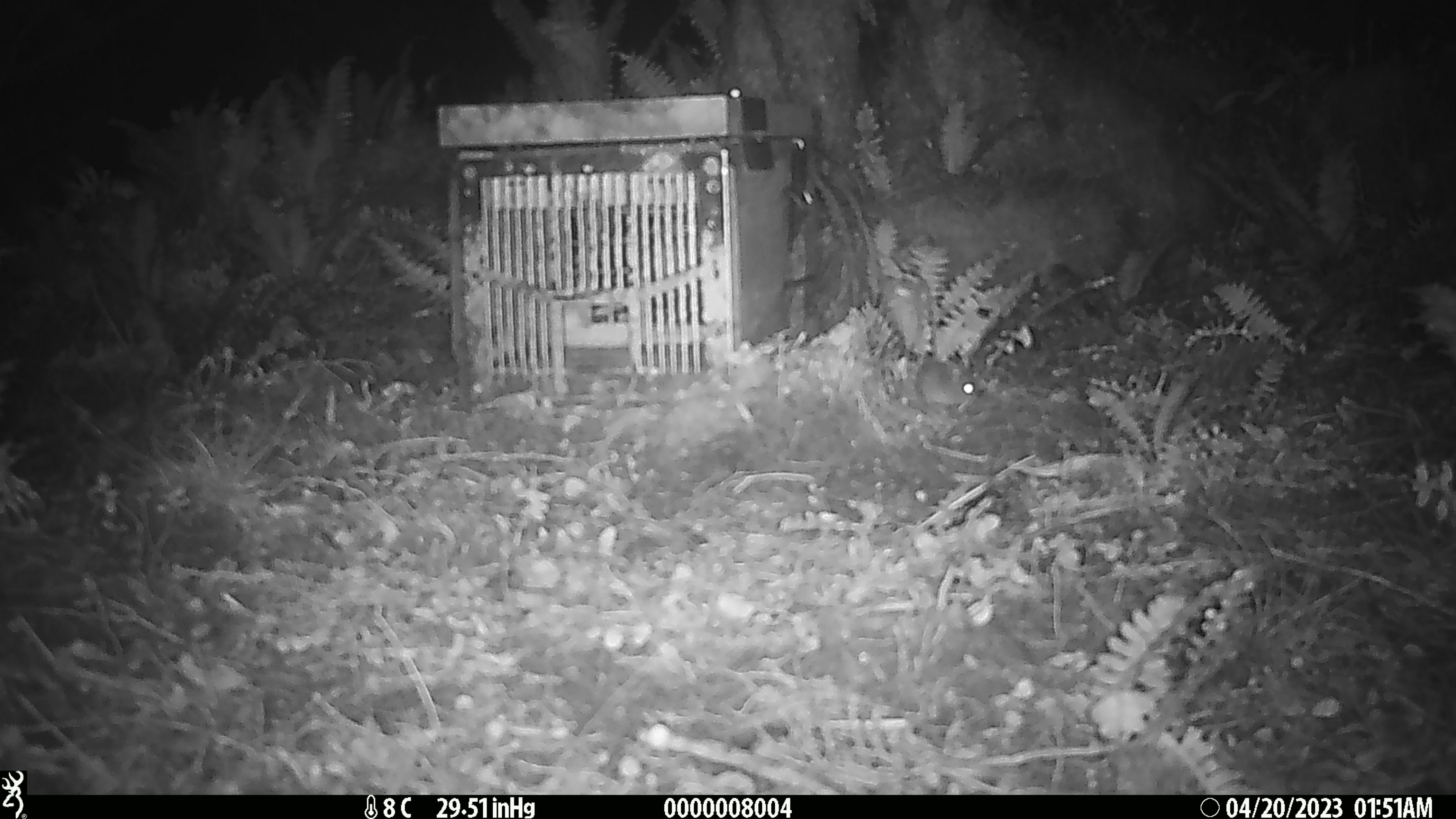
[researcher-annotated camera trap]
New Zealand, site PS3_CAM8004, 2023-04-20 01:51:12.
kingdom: Animalia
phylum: Chordata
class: Mammalia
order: Rodentia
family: Muridae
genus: Mus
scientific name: Mus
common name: mouse